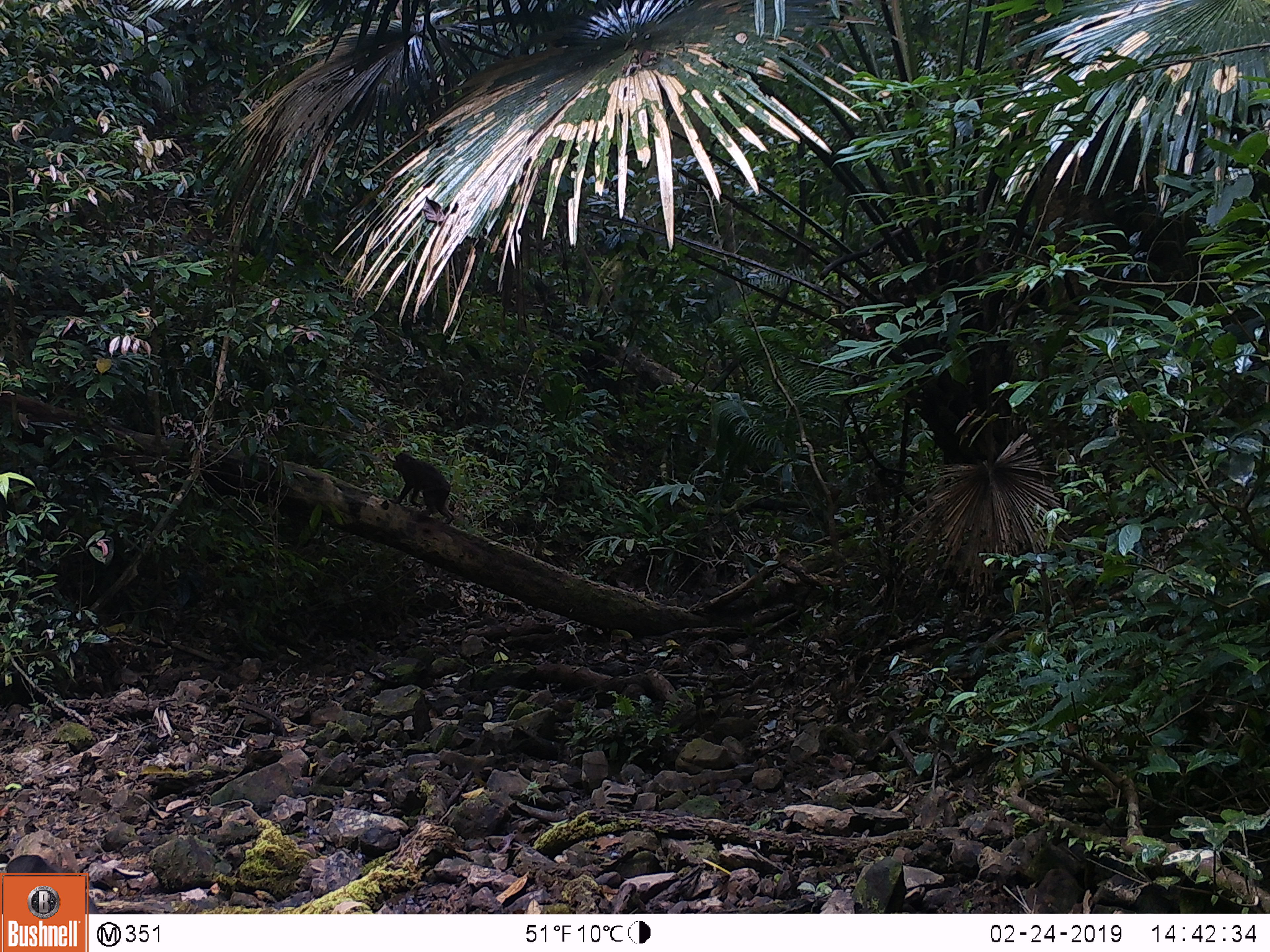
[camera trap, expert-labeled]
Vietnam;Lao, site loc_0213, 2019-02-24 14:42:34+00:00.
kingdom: Animalia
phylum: Chordata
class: Mammalia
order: Primates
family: Cercopithecidae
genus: Macaca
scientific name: Macaca arctoides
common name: stump-tailed macaque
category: stump tailed macaque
Stump tailed macaque (stump-tailed macaque) (Macaca arctoides). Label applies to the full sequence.